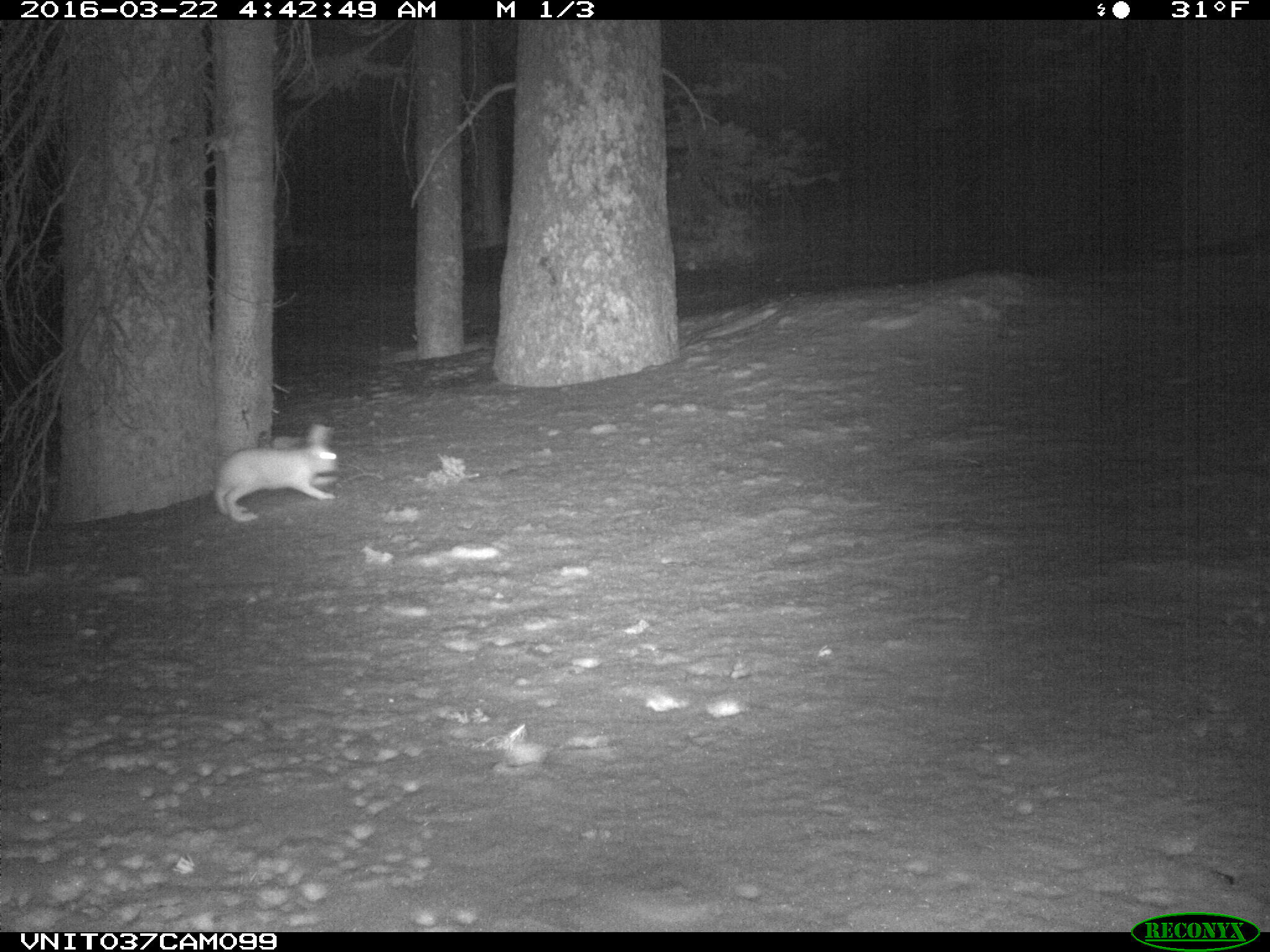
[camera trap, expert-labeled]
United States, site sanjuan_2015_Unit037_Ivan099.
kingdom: Animalia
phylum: Chordata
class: Mammalia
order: Lagomorpha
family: Leporidae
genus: Lepus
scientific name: Lepus americanus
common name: snowshoe hare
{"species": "Lepus americanus (snowshoe hare)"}